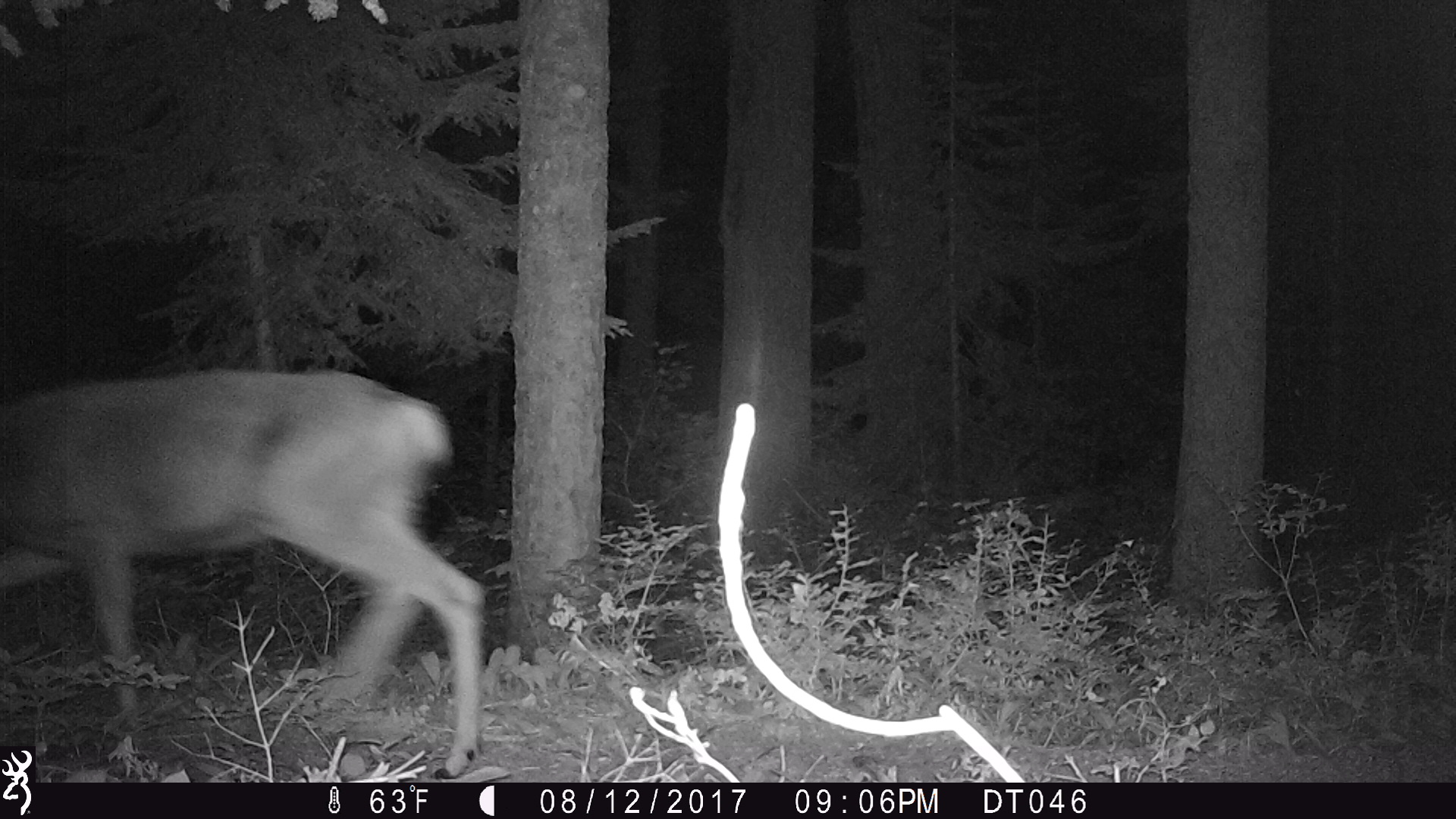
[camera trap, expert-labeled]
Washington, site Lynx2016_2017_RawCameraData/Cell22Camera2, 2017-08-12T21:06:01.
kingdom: Animalia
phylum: Chordata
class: Mammalia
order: Artiodactyla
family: Cervidae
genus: Odocoileus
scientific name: Odocoileus hemionus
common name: mule deer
Odocoileus hemionus (mule deer). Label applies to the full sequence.